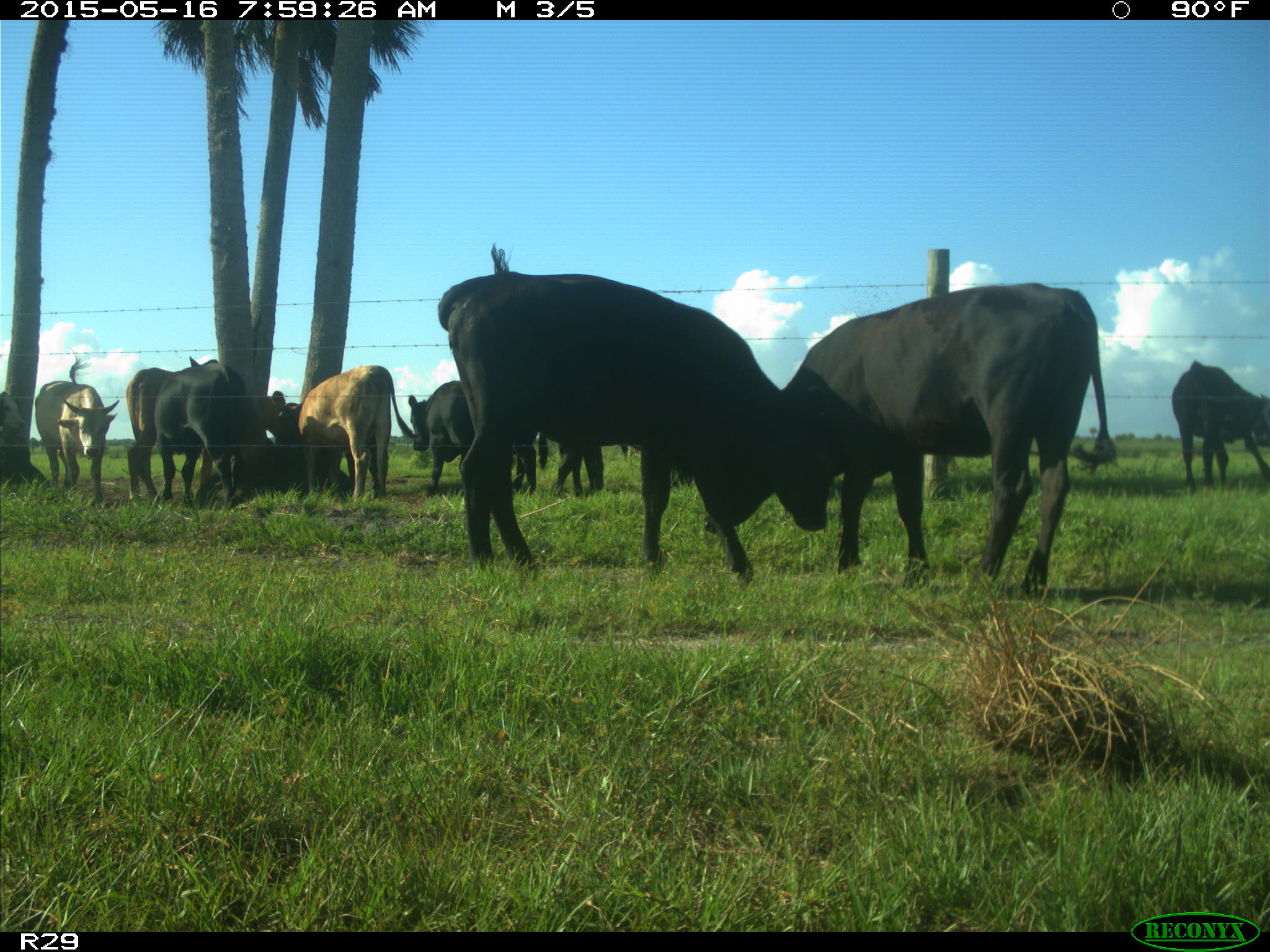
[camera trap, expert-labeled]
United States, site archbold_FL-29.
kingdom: Animalia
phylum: Chordata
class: Mammalia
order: Artiodactyla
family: Bovidae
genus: Bos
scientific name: Bos taurus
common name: domestic cow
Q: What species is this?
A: Bos taurus (domestic cow).